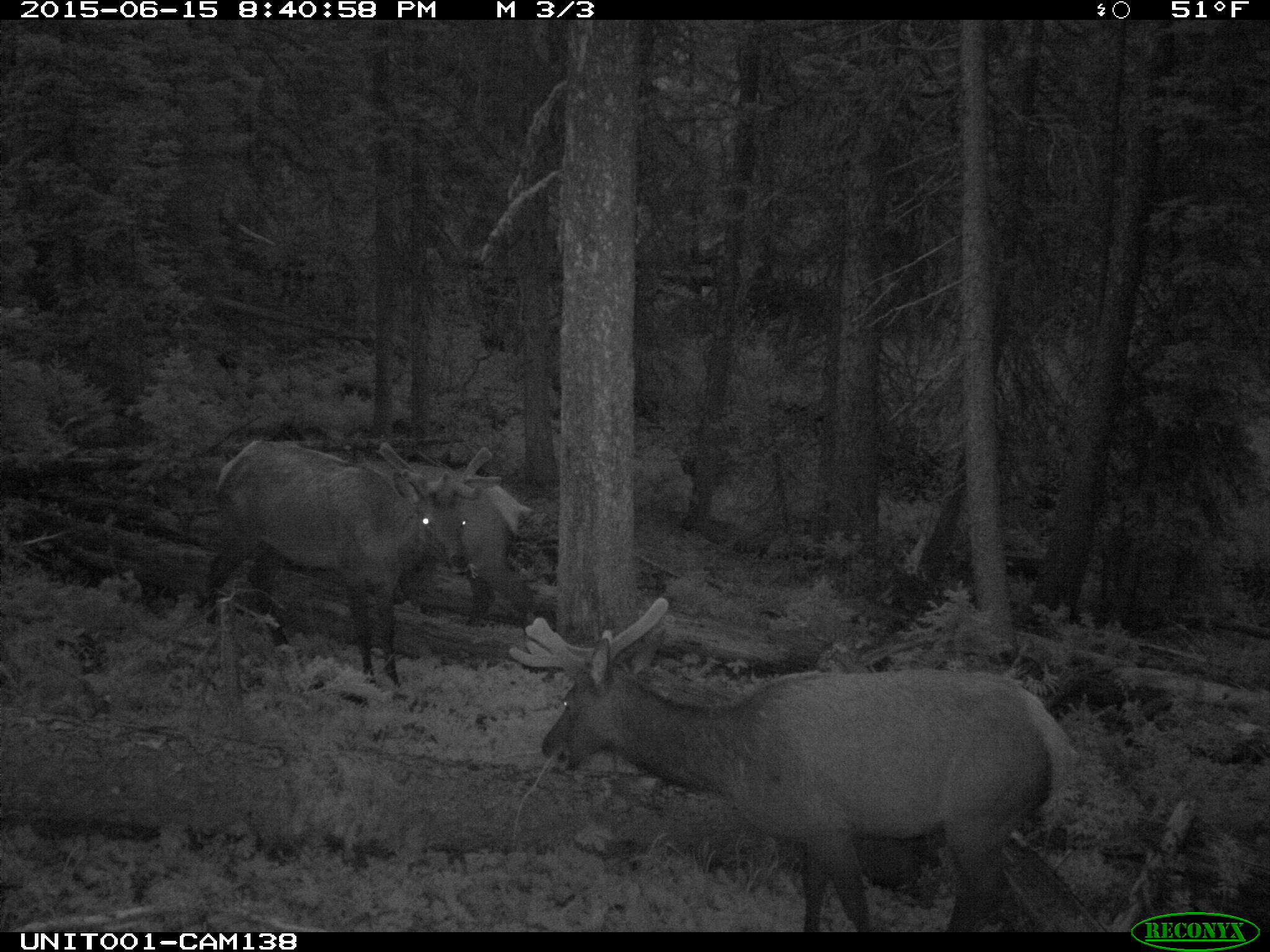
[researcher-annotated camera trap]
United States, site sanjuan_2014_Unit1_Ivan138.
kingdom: Animalia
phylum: Chordata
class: Mammalia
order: Artiodactyla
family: Cervidae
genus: Cervus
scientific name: Cervus elaphus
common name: red deer